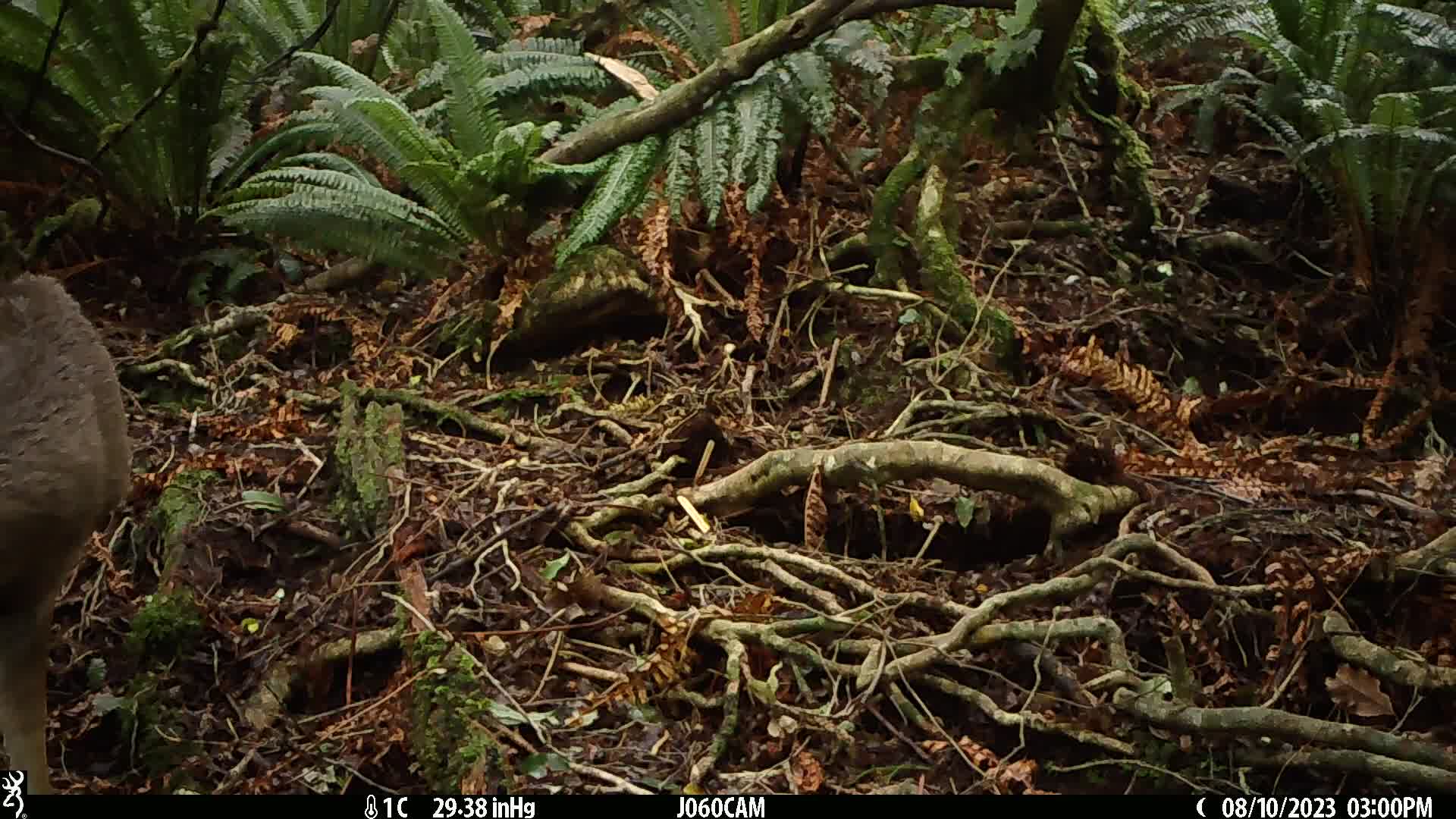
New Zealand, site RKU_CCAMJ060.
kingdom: Animalia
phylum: Chordata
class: Mammalia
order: Artiodactyla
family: Cervidae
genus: Odocoileus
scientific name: Odocoileus virginianus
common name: white-tailed deer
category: white tailed deer